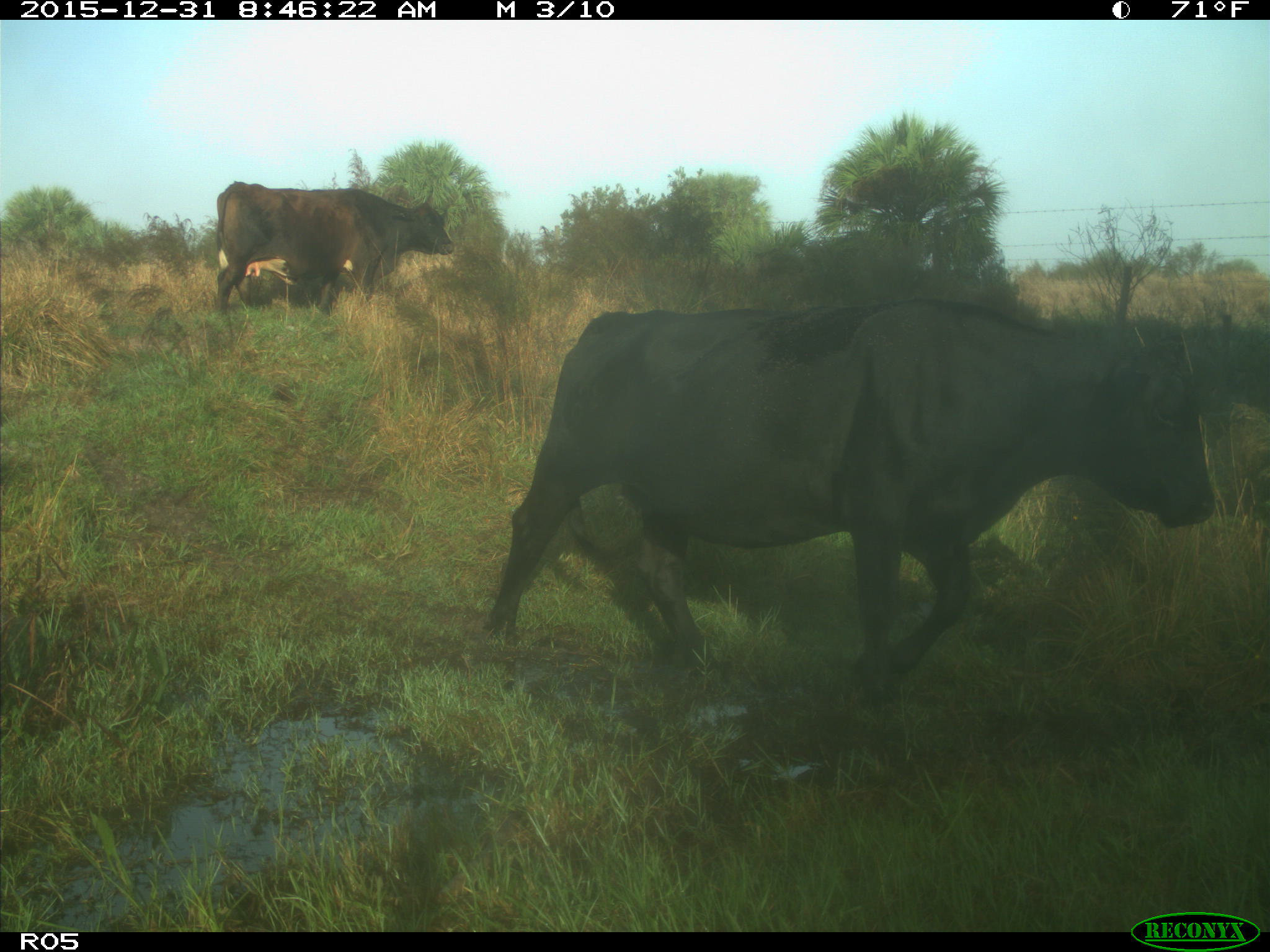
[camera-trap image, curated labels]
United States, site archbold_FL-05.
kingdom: Animalia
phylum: Chordata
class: Mammalia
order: Artiodactyla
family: Bovidae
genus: Bos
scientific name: Bos taurus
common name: domestic cow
Bos taurus (domestic cow).